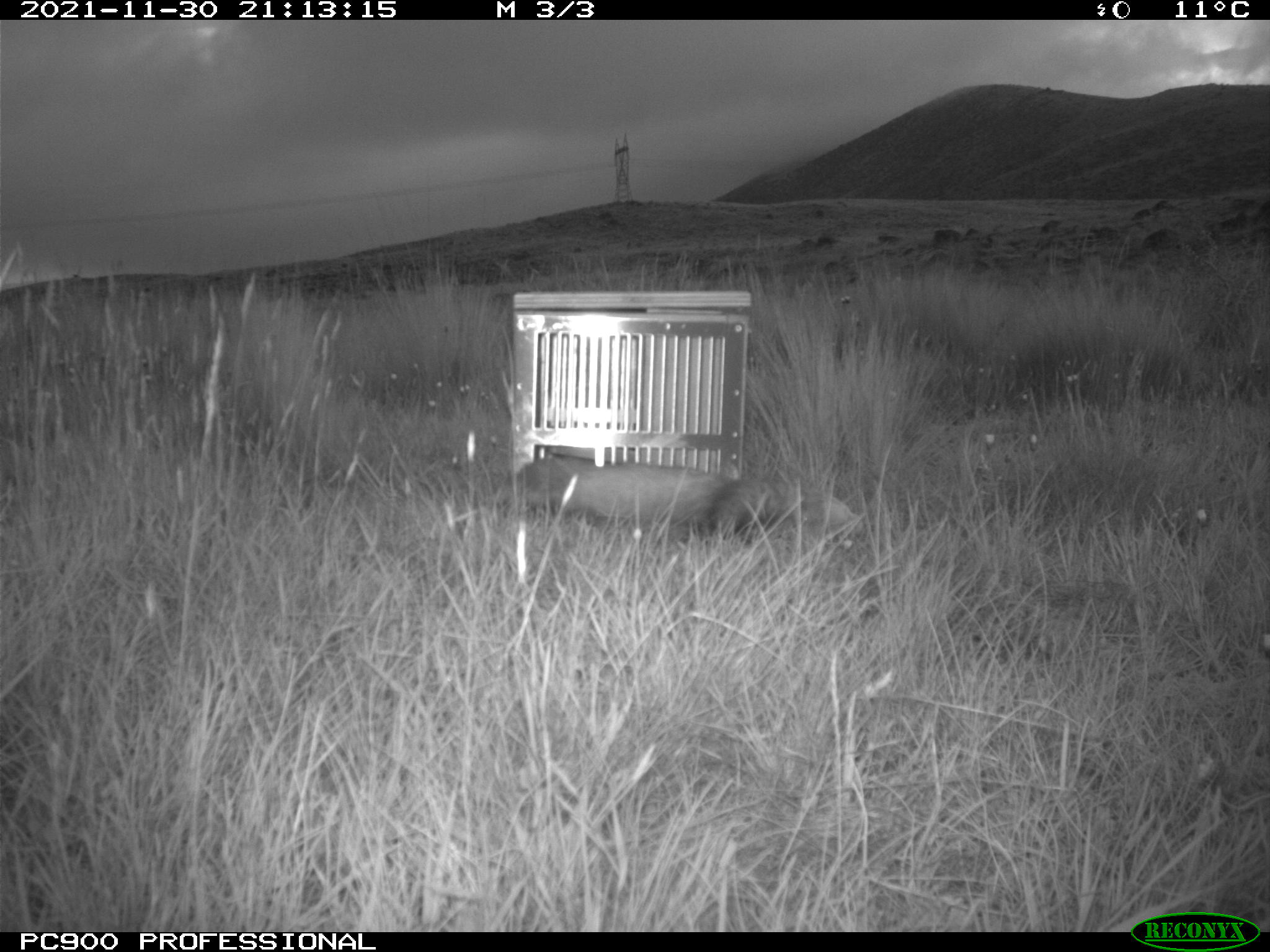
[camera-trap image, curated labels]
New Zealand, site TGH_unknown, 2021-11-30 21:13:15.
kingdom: Animalia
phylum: Chordata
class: Mammalia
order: Carnivora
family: Mustelidae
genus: Mustela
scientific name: Mustela furo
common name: ferret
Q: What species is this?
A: Ferret (Mustela furo).